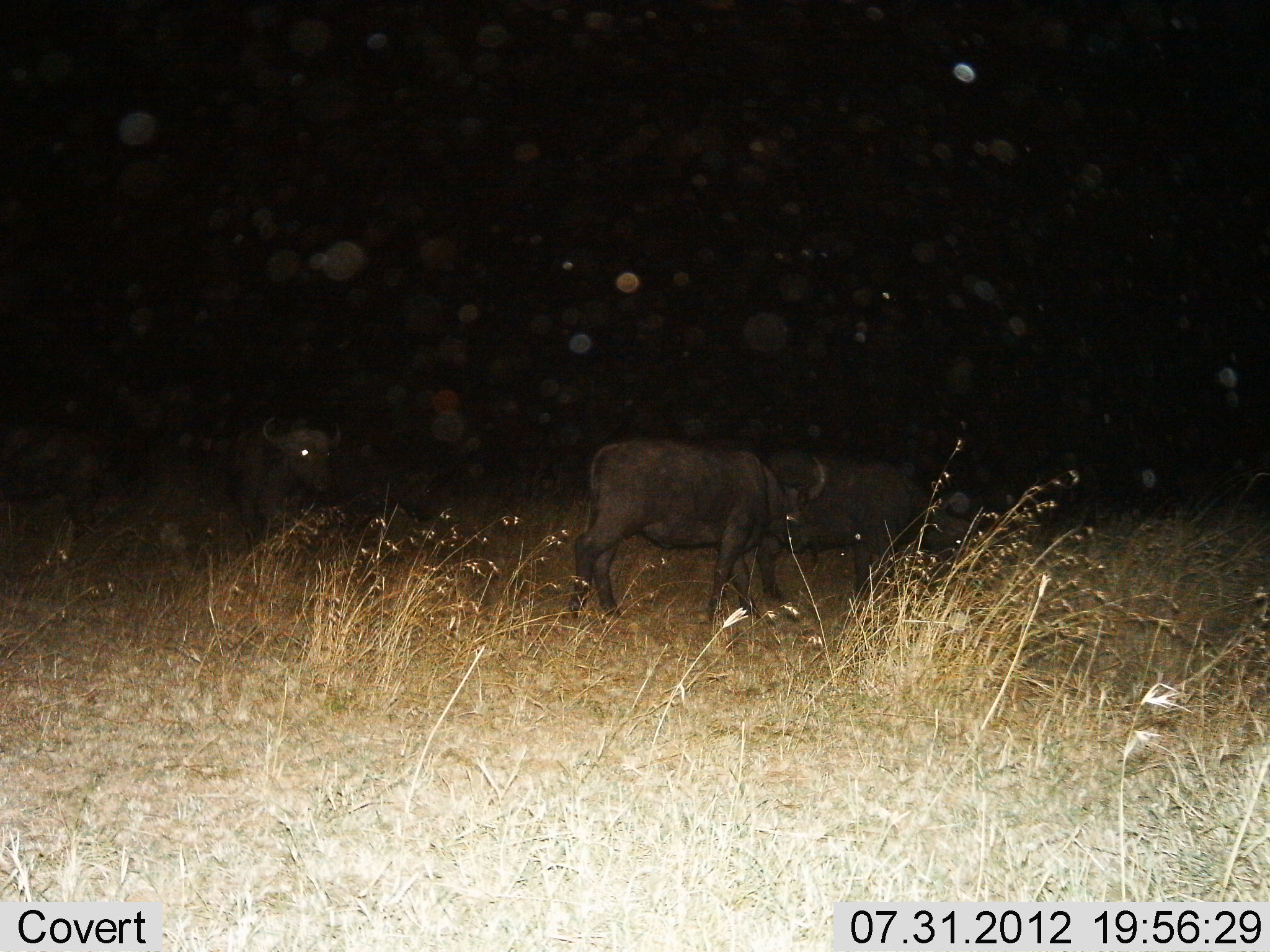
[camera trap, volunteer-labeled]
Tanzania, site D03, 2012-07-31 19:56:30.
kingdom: Animalia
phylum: Chordata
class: Mammalia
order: Artiodactyla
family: Bovidae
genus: Syncerus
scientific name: Syncerus caffer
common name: cape buffalo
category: buffalo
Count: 3.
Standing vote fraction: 50%.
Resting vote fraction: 0%.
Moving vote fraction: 50%.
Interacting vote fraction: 0%.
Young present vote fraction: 0%.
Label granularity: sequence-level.